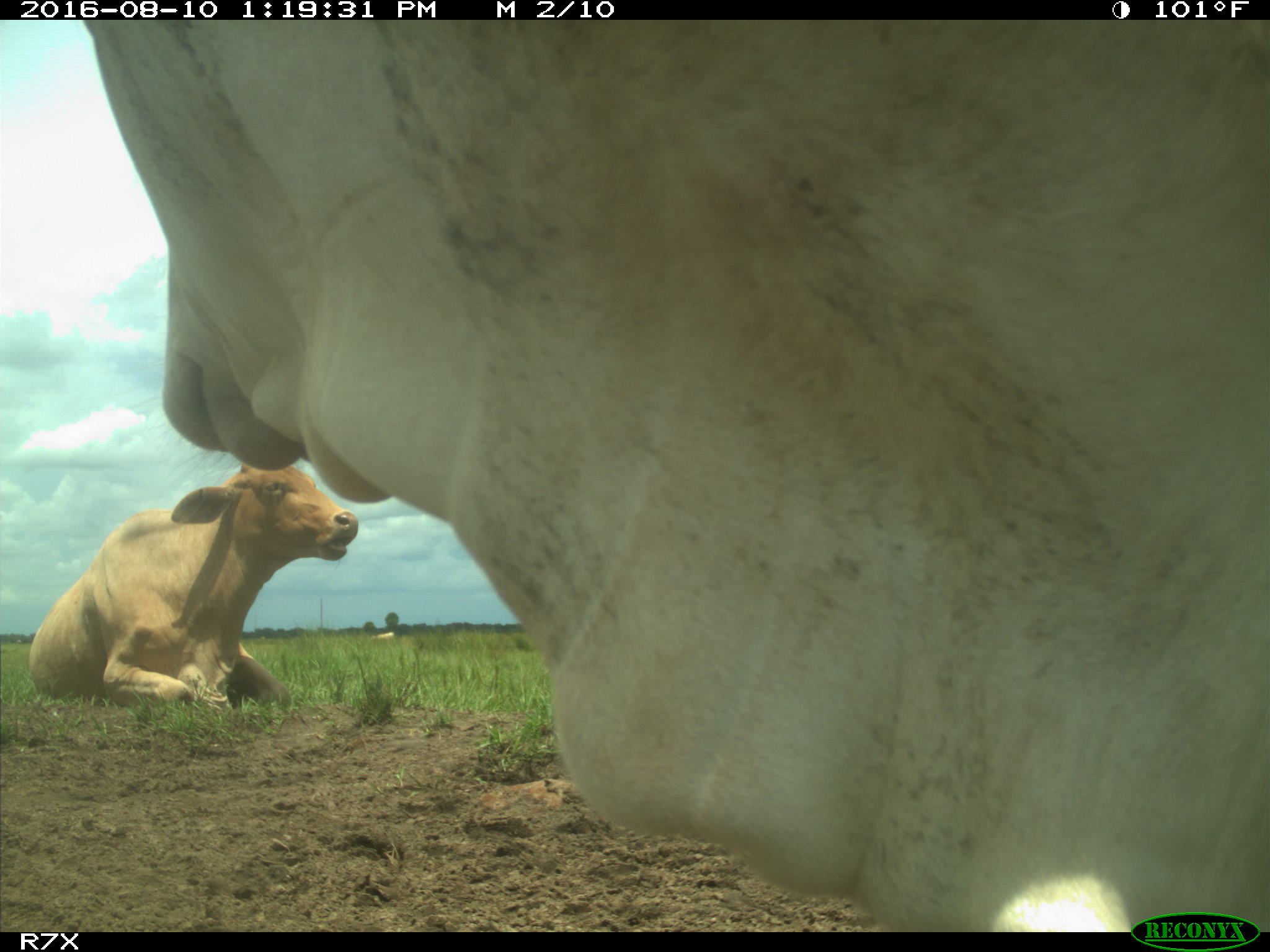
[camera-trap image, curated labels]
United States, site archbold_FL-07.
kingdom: Animalia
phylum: Chordata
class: Mammalia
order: Artiodactyla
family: Bovidae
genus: Bos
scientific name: Bos taurus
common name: domestic cow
Bos taurus (domestic cow).